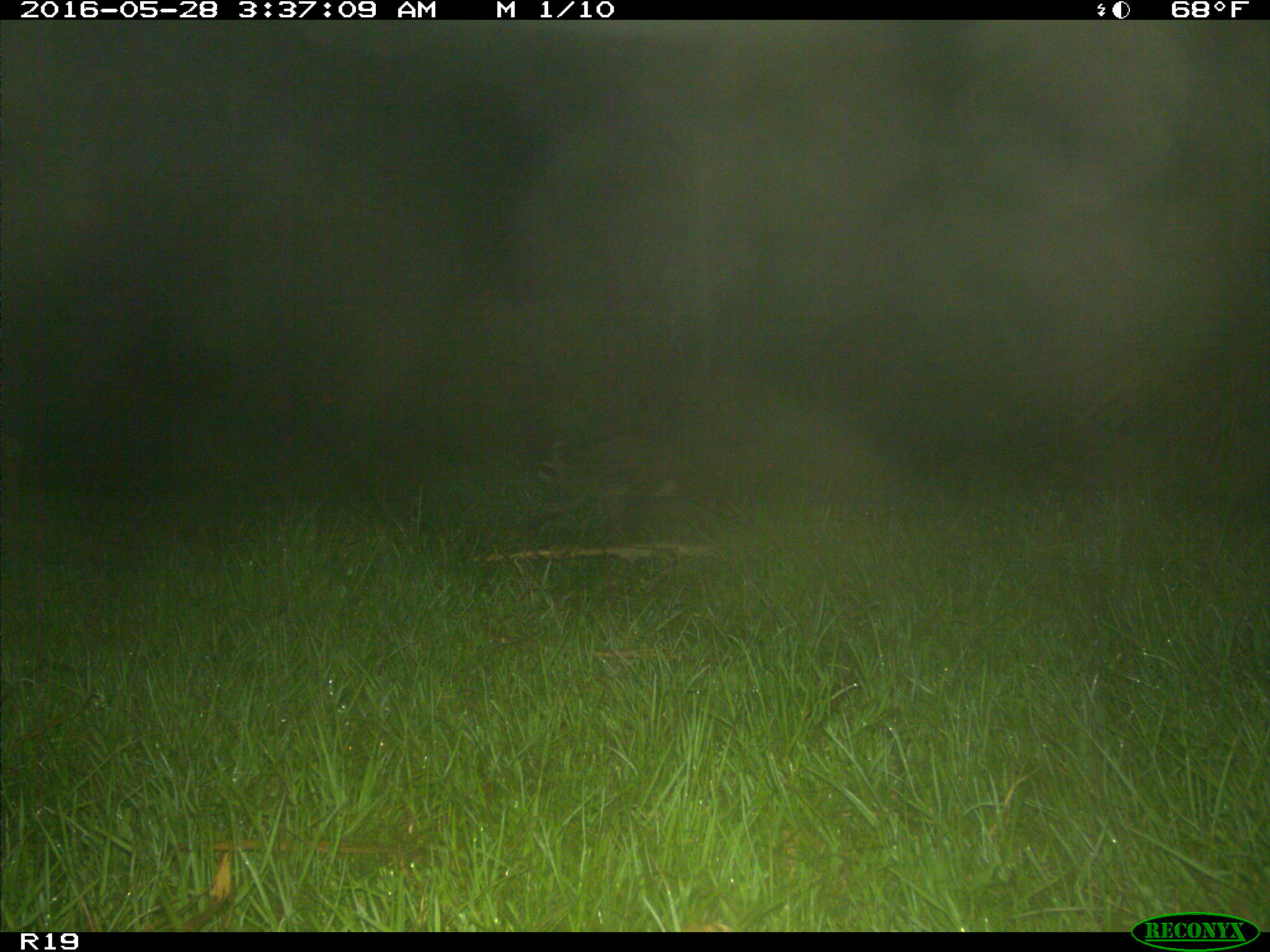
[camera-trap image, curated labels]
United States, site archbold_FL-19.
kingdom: Animalia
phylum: Chordata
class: Mammalia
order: Carnivora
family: Procyonidae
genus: Procyon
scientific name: Procyon lotor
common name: common raccoon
Procyon lotor (common raccoon).